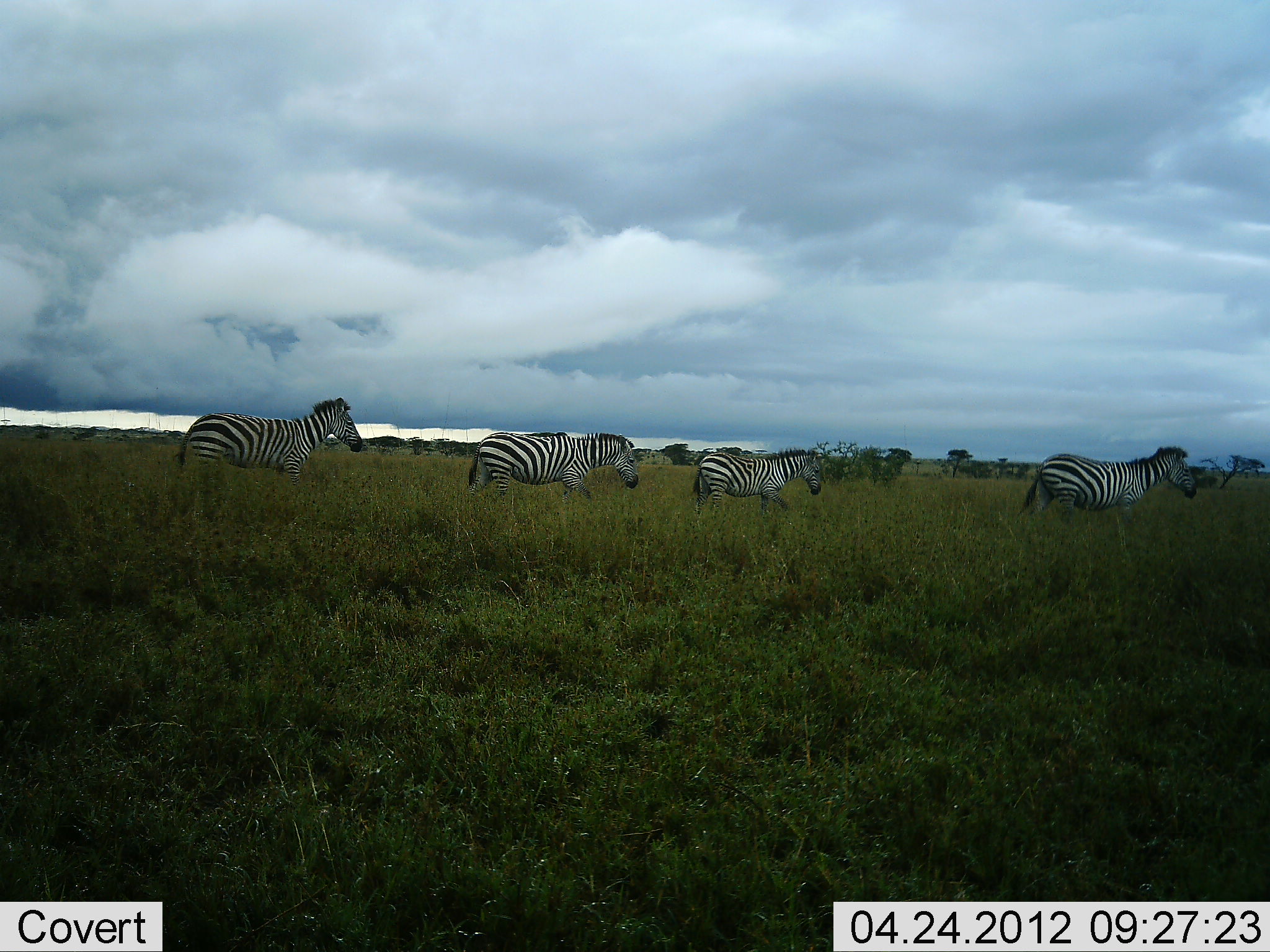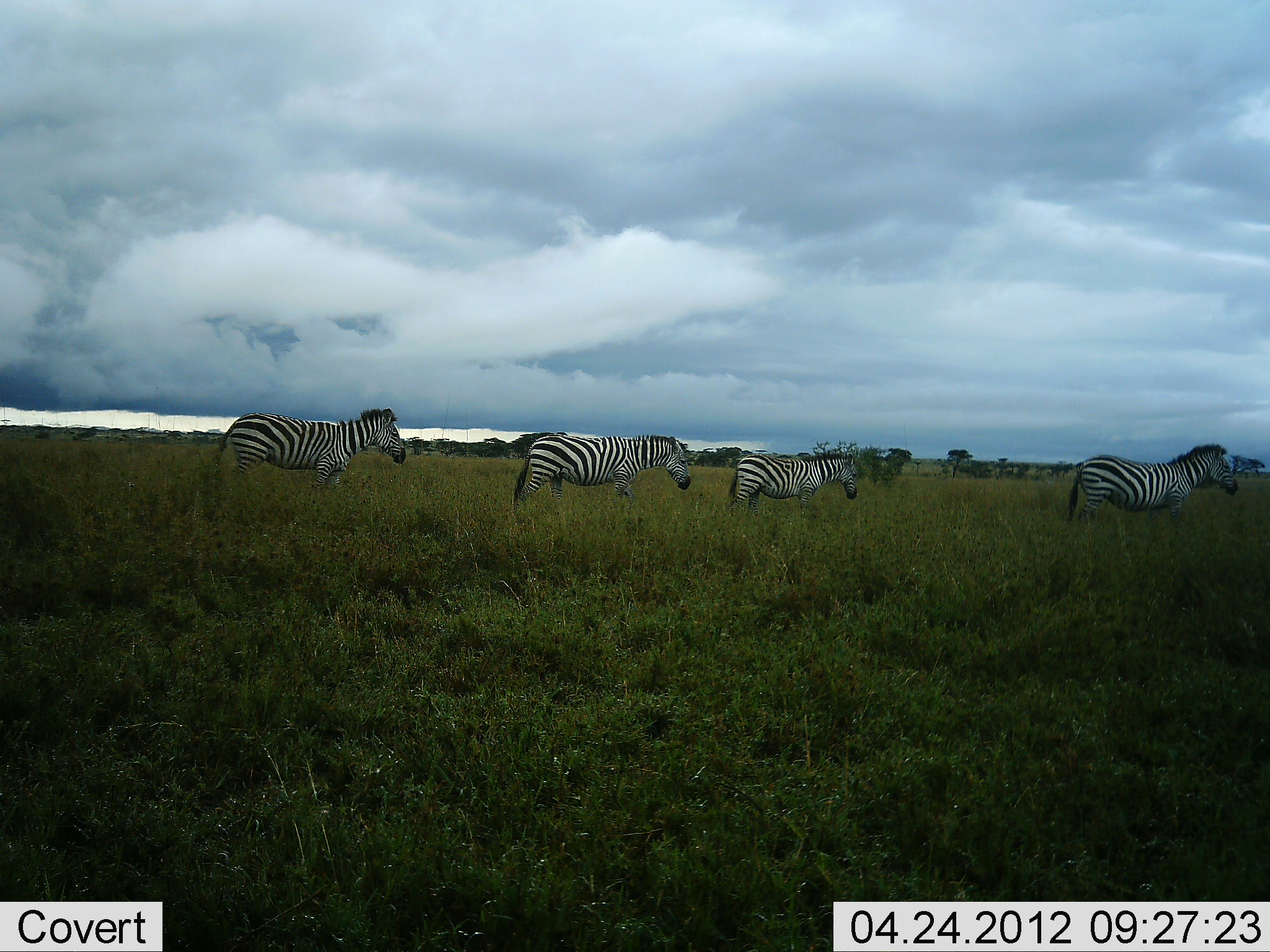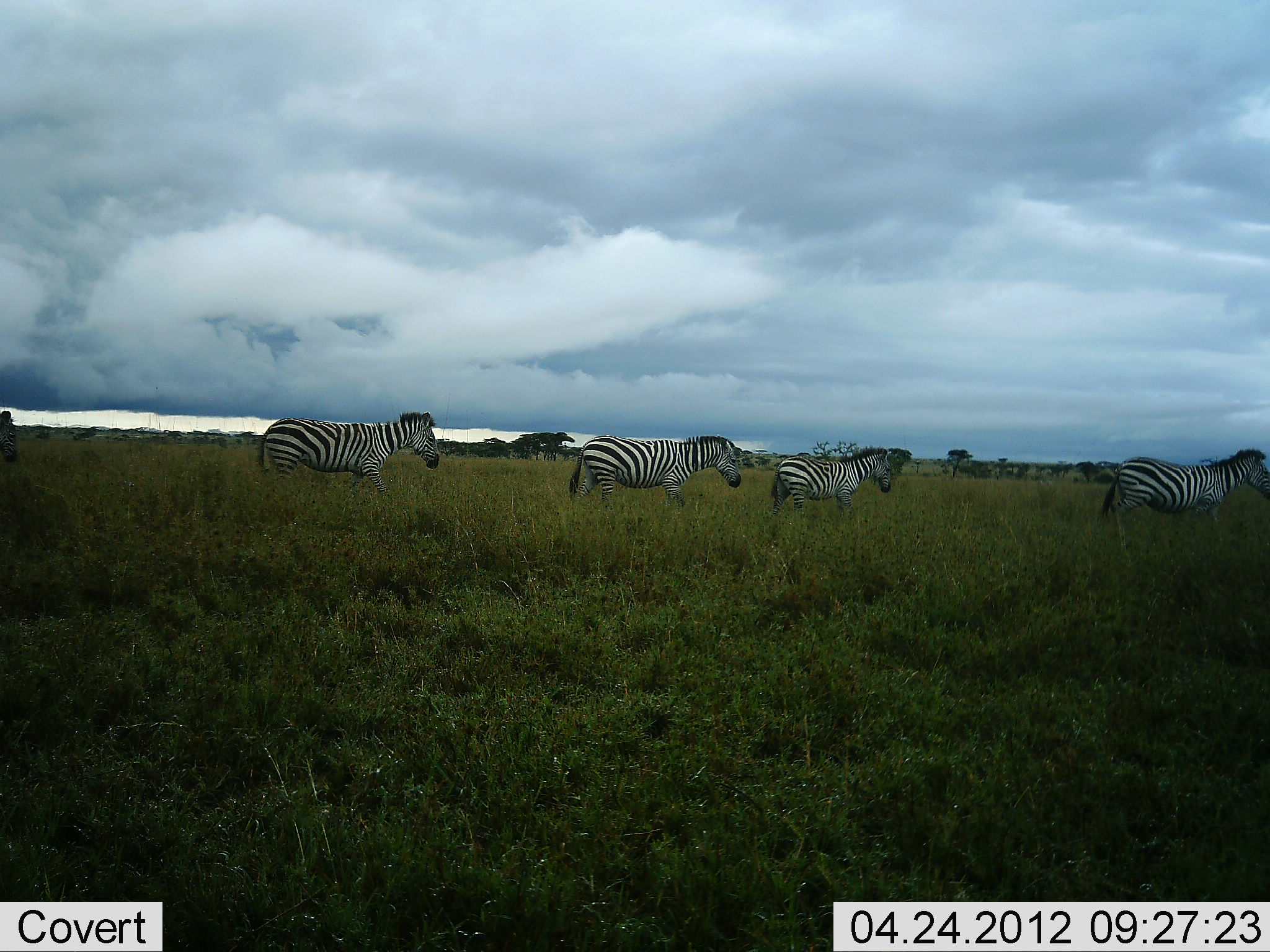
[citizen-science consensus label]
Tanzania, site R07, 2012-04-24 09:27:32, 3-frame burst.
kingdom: Animalia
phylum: Chordata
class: Mammalia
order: Perissodactyla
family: Equidae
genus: Equus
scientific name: Equus quagga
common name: plains zebra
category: zebra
Zebra (plains zebra) (Equus quagga), count 5. Behavior (volunteer vote fractions): standing 6%, resting 0%, moving 97%, interacting 0%. Young present (vote fraction): 6%. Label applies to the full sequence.